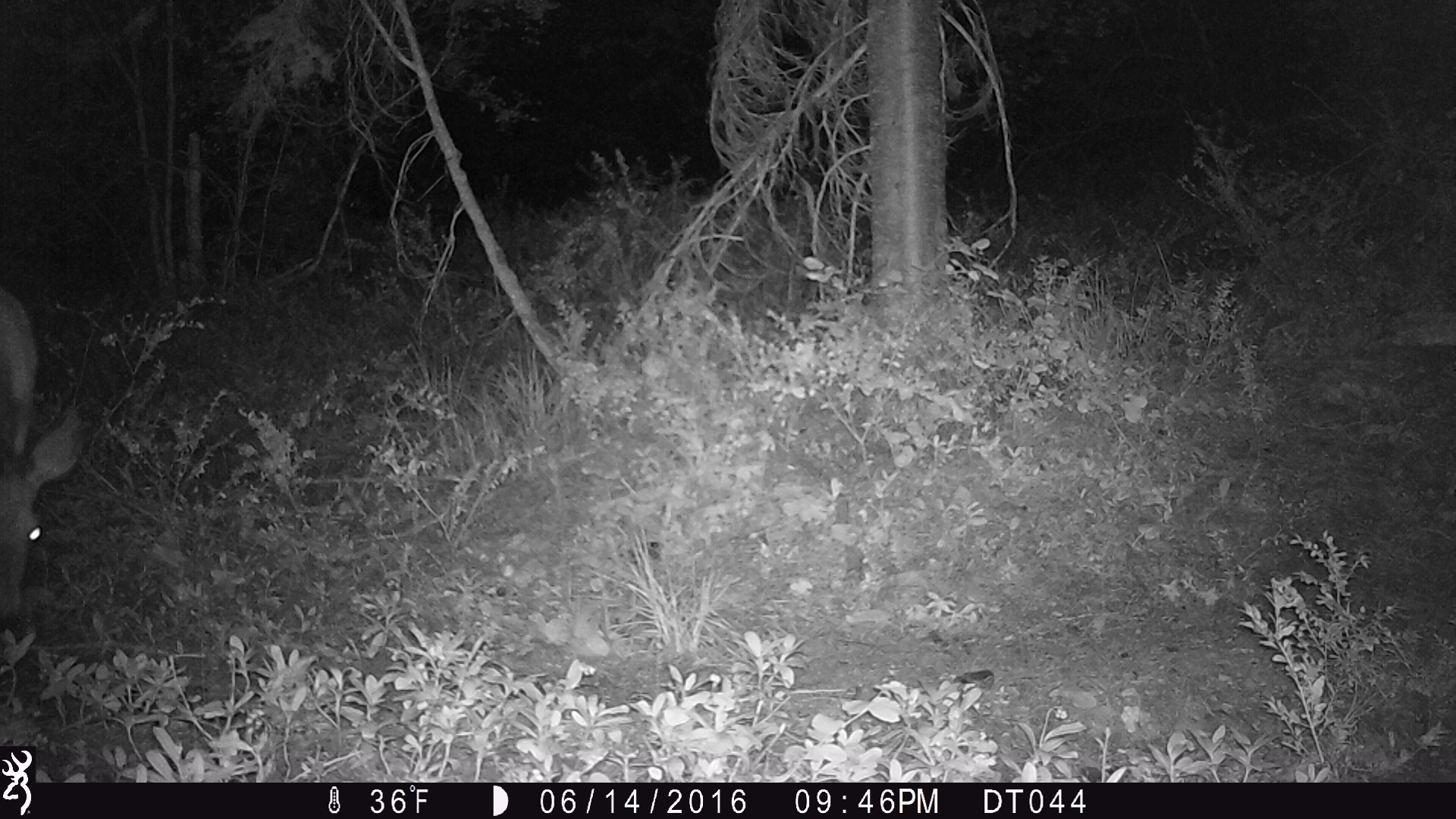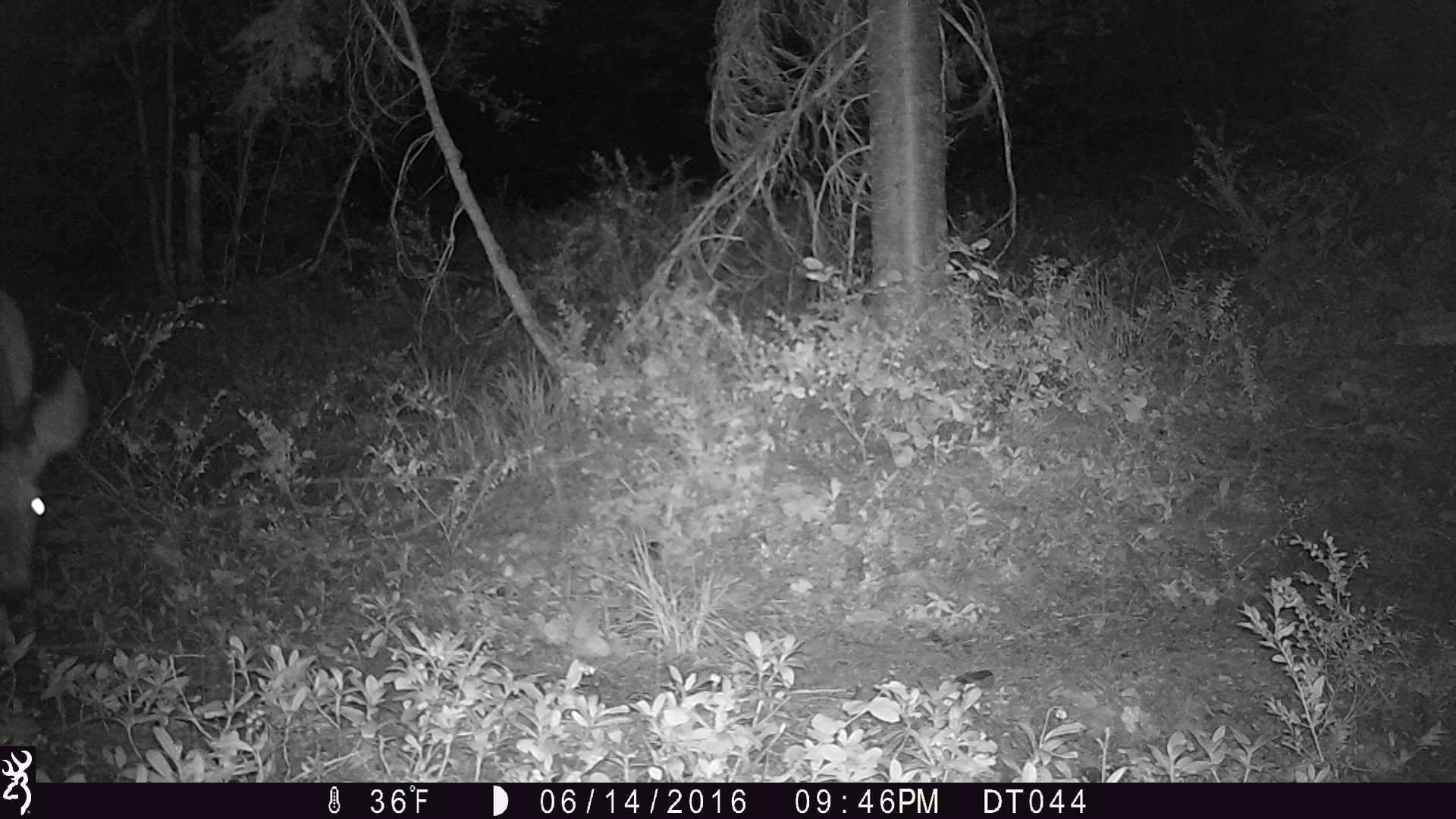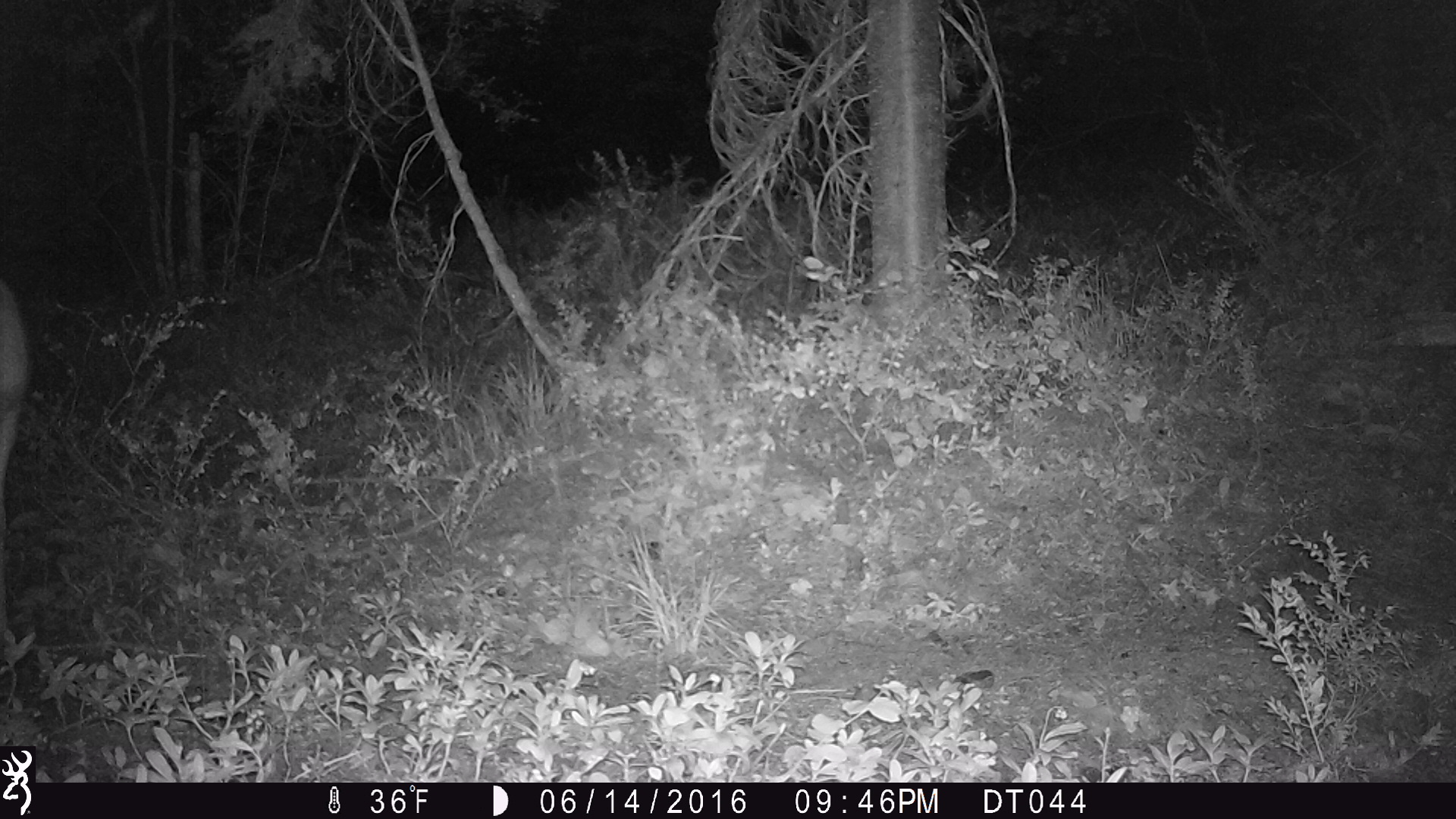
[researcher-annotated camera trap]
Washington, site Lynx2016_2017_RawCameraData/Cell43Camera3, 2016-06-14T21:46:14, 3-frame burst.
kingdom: Animalia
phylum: Chordata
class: Mammalia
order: Artiodactyla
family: Cervidae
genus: Odocoileus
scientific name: Odocoileus hemionus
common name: mule deer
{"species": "Odocoileus hemionus (mule deer)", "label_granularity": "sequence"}